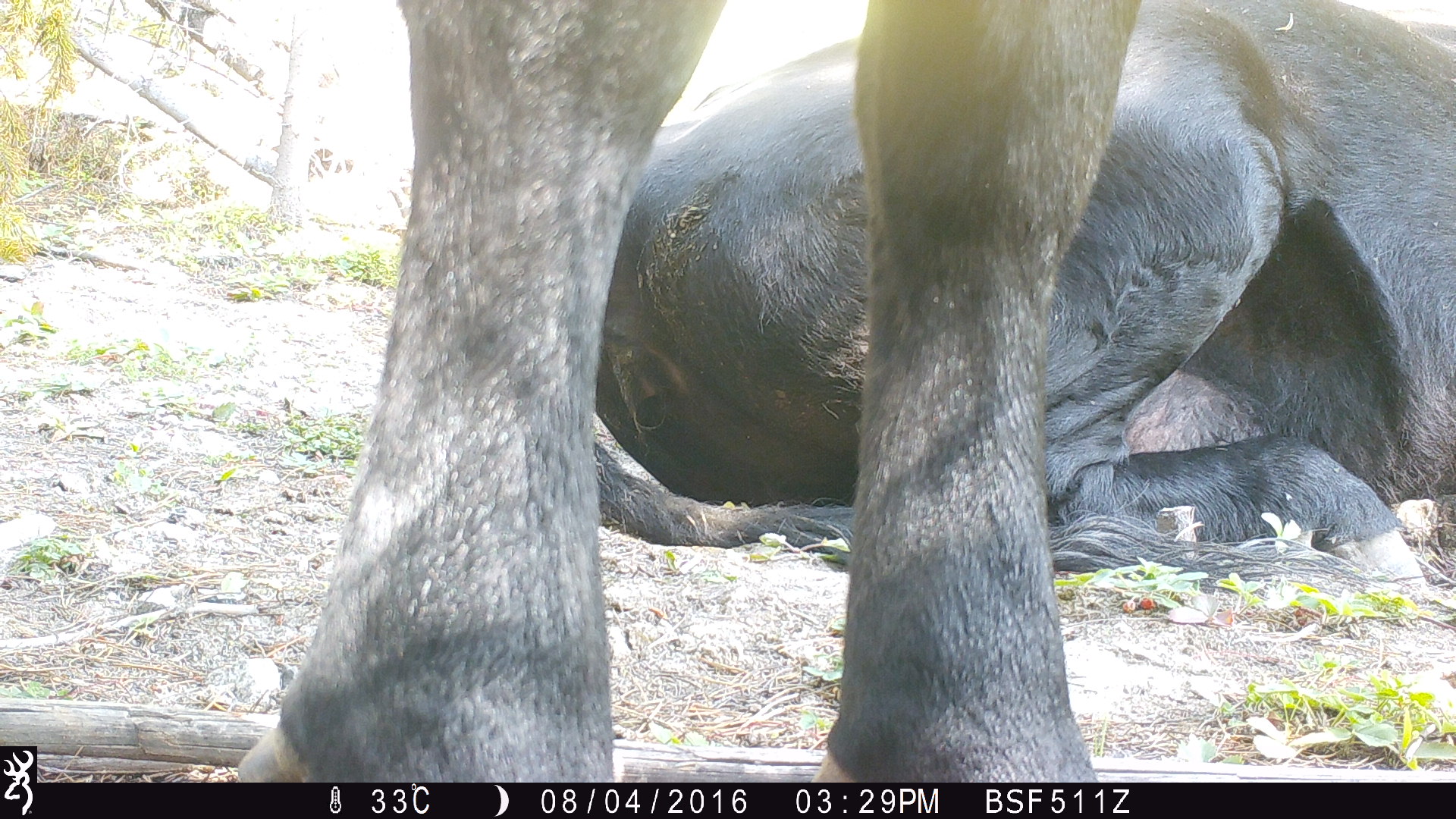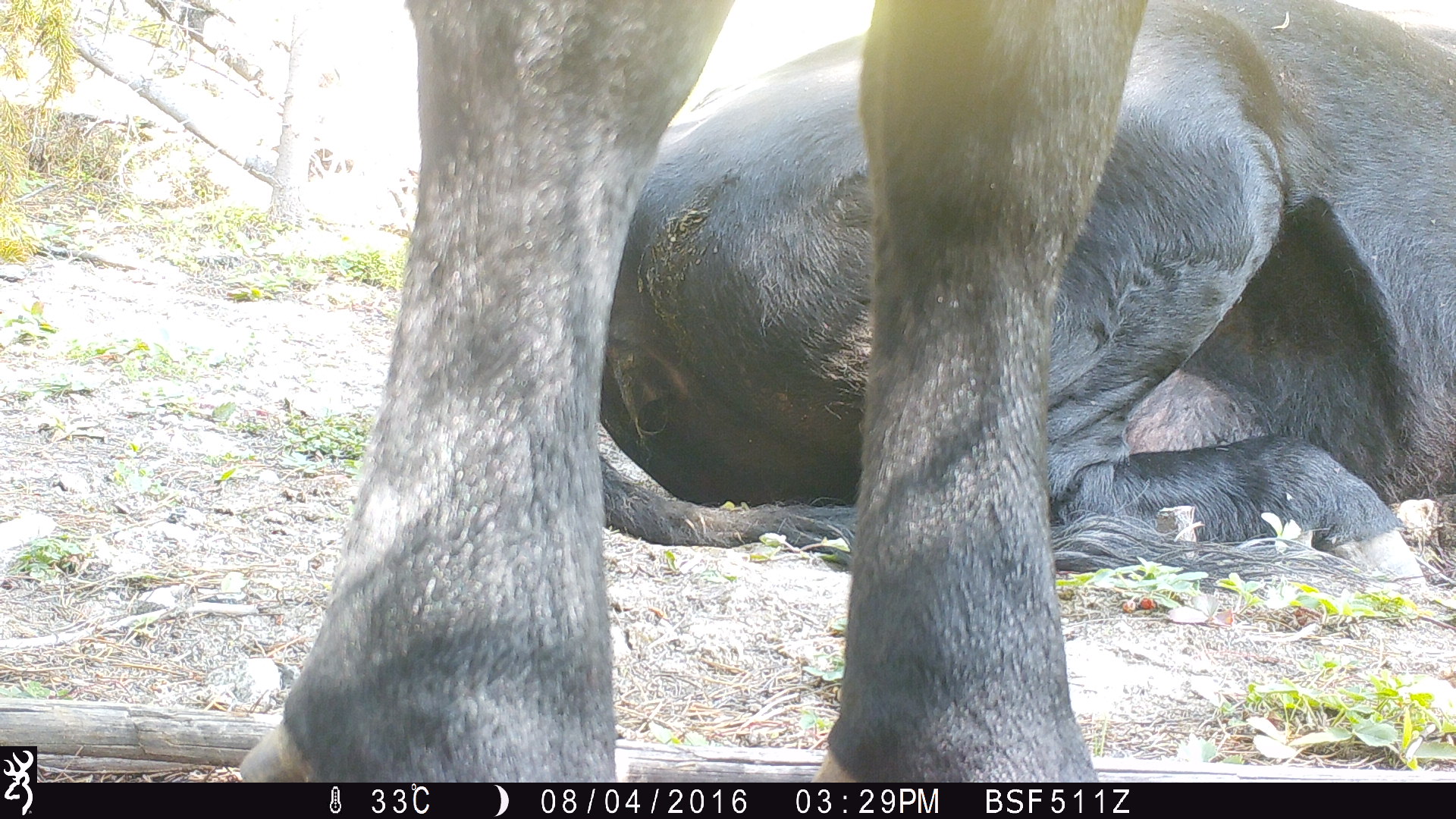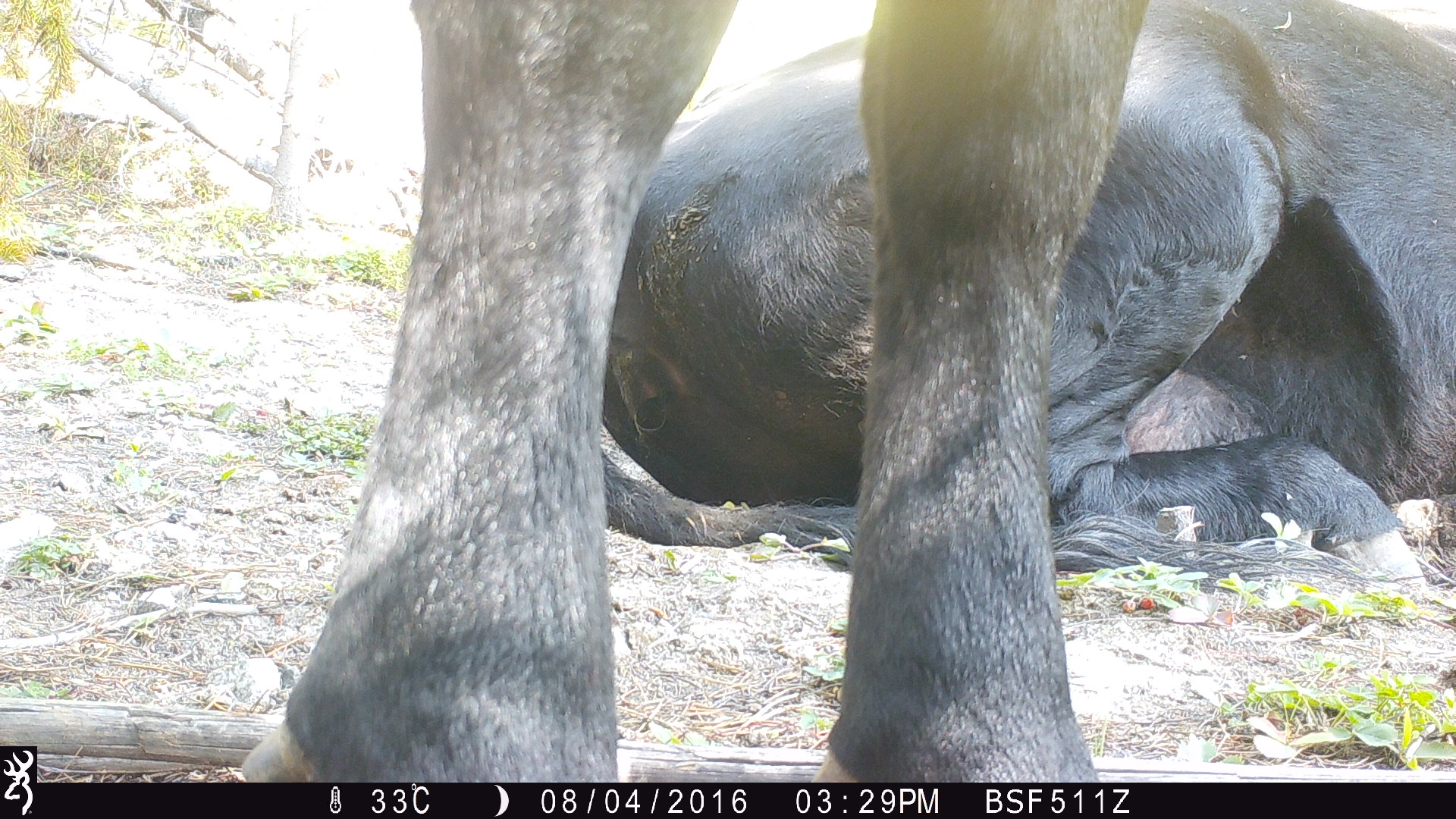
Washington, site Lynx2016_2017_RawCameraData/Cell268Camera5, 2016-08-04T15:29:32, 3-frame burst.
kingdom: Animalia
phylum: Chordata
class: Mammalia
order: Artiodactyla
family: Bovidae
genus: Bos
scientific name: Bos taurus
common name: domestic cattle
Domestic cattle (Bos taurus). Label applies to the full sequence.